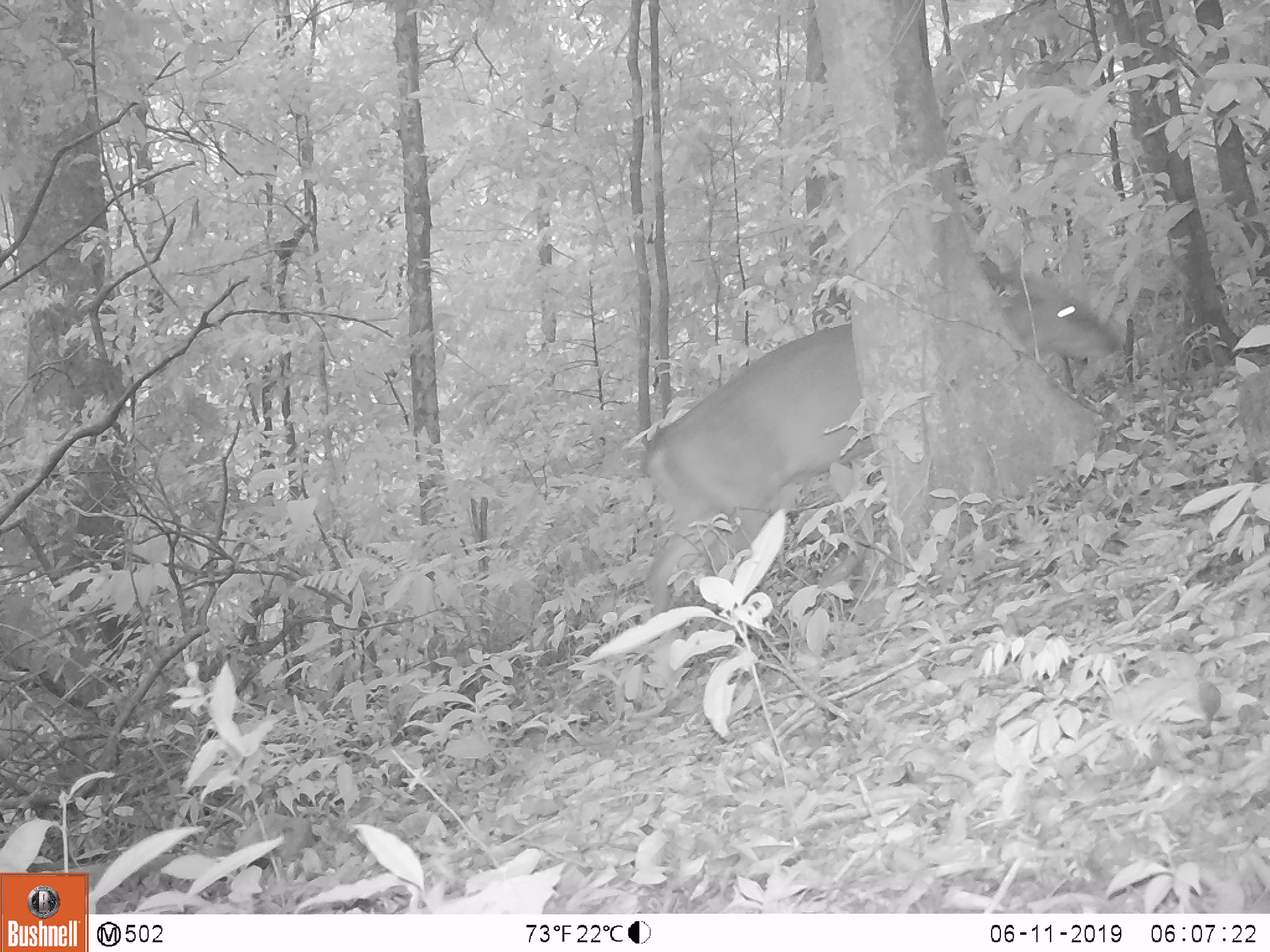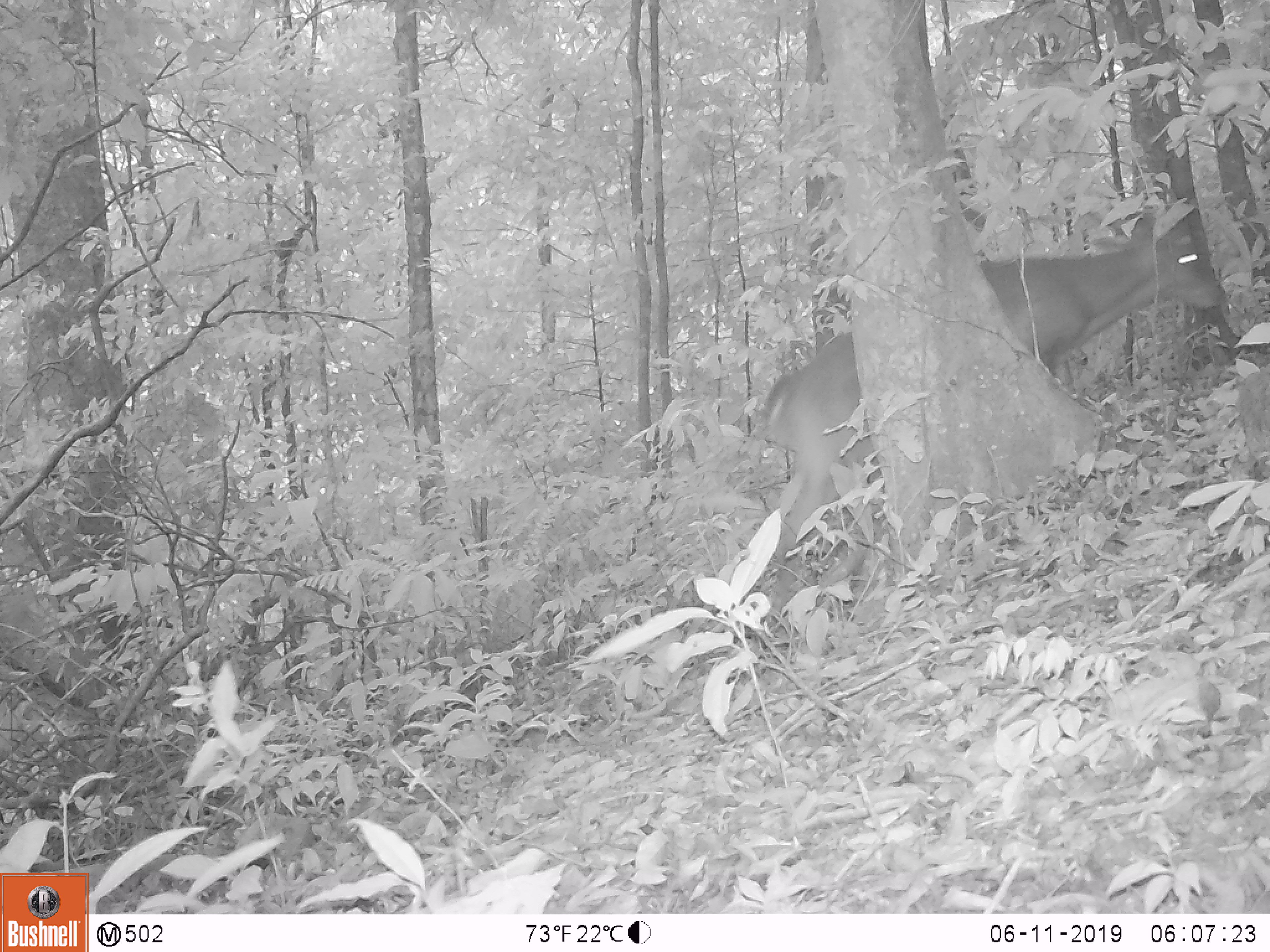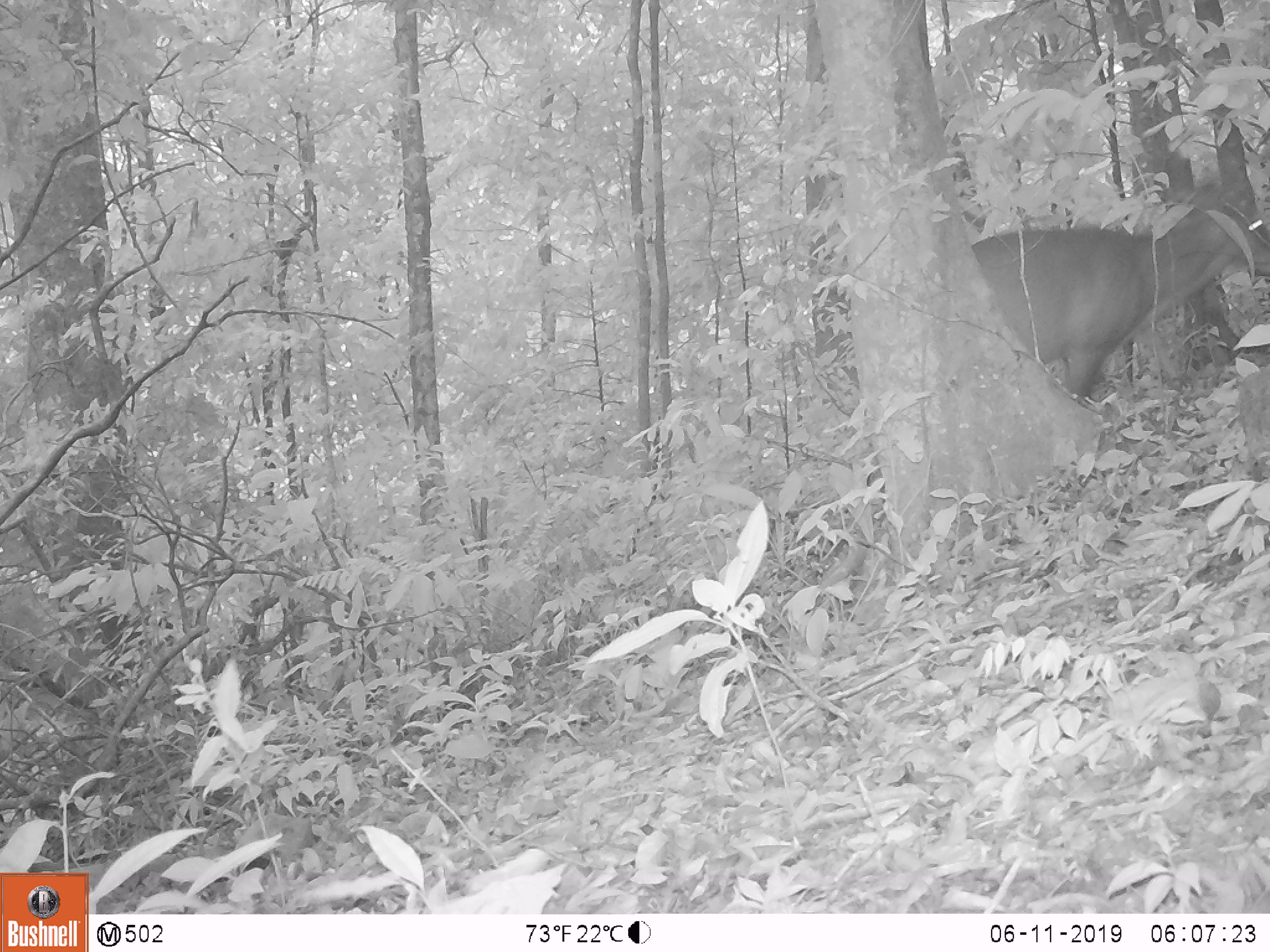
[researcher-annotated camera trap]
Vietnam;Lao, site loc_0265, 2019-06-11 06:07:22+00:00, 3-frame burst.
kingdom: Animalia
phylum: Chordata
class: Mammalia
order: Artiodactyla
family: Cervidae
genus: Muntiacus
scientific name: Muntiacus vuquangensis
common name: large-antlered muntjac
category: large antlered muntjac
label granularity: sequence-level